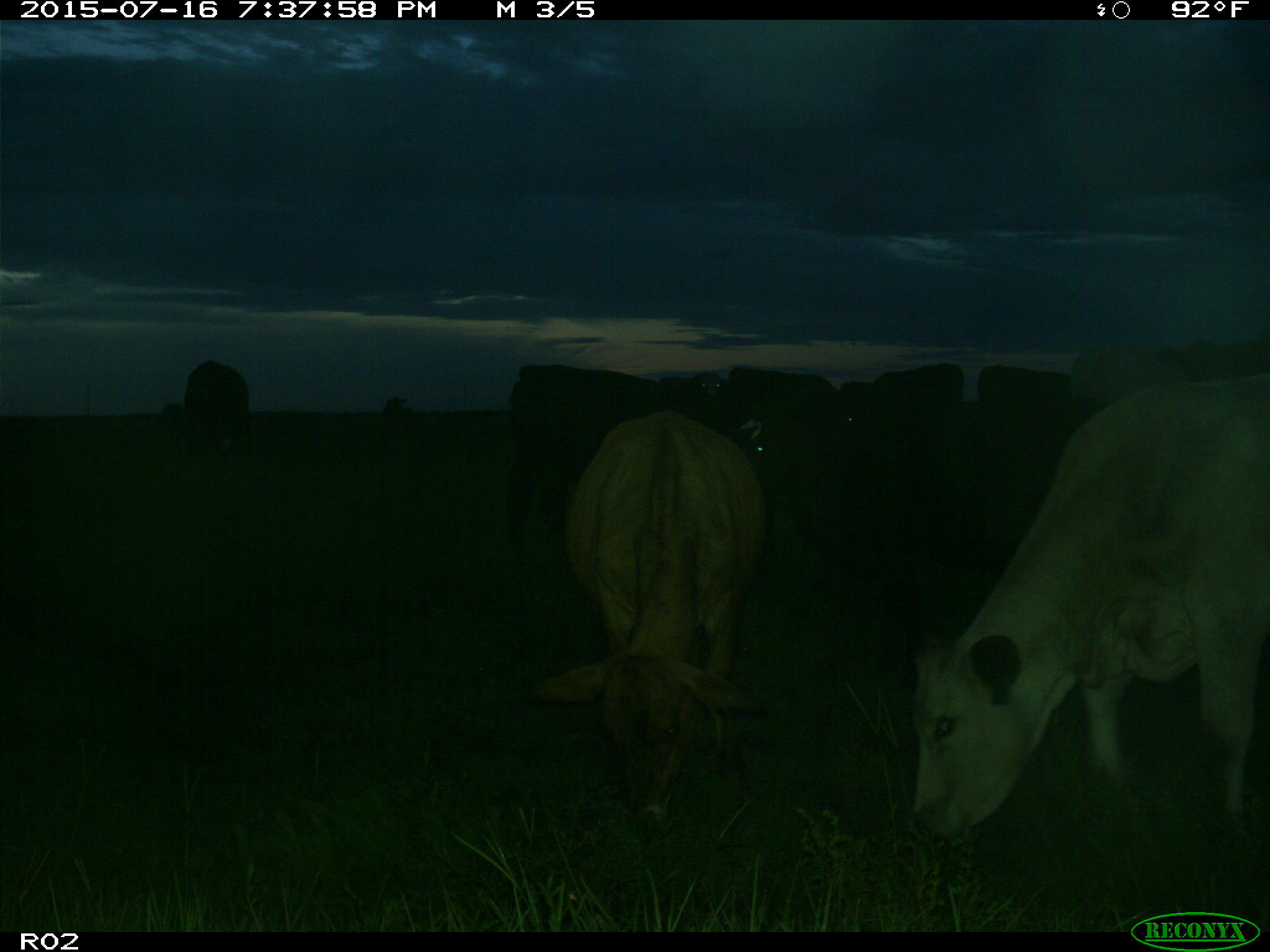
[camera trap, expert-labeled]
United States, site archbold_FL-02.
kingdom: Animalia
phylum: Chordata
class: Mammalia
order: Artiodactyla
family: Bovidae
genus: Bos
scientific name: Bos taurus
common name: domestic cow